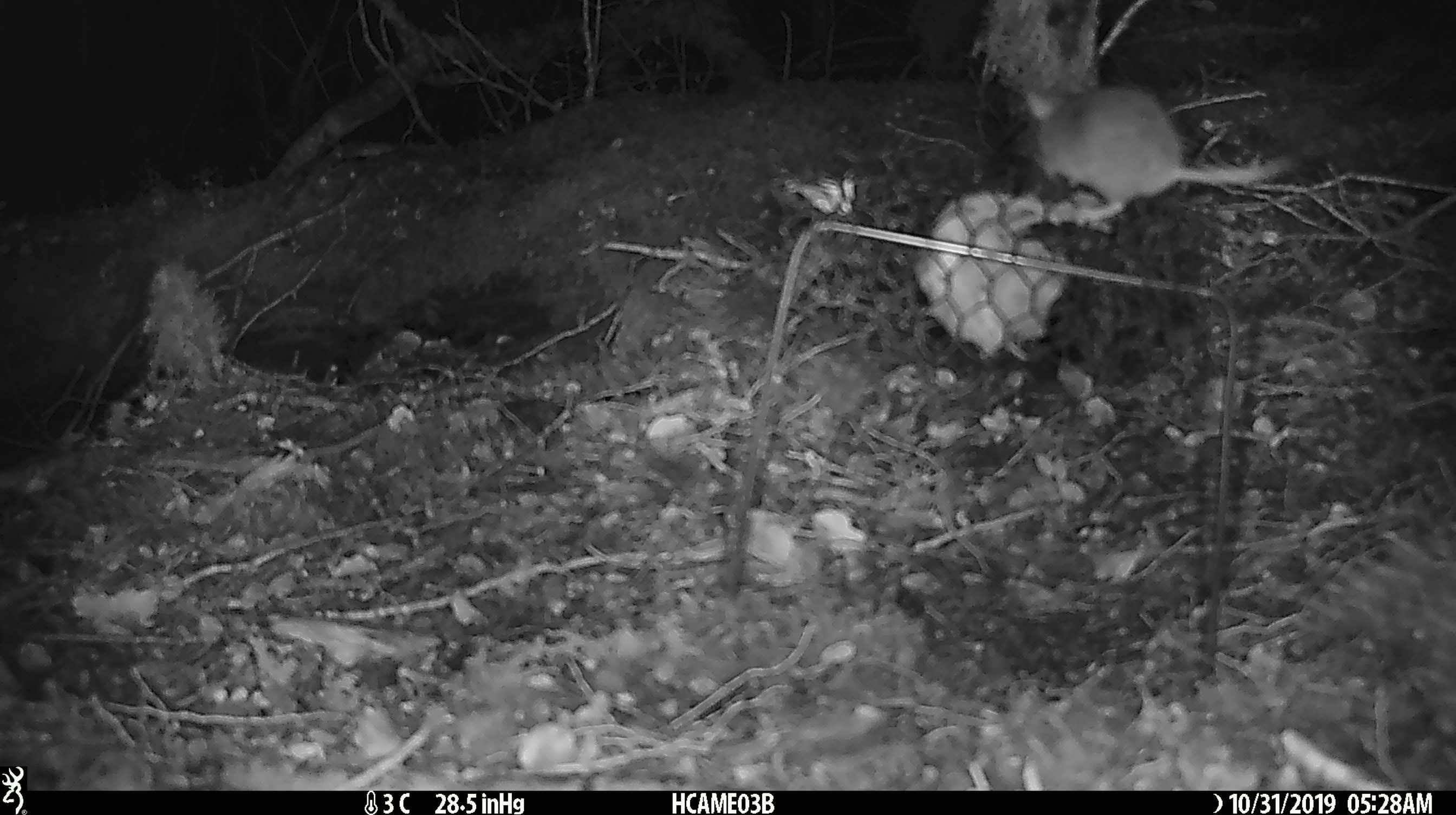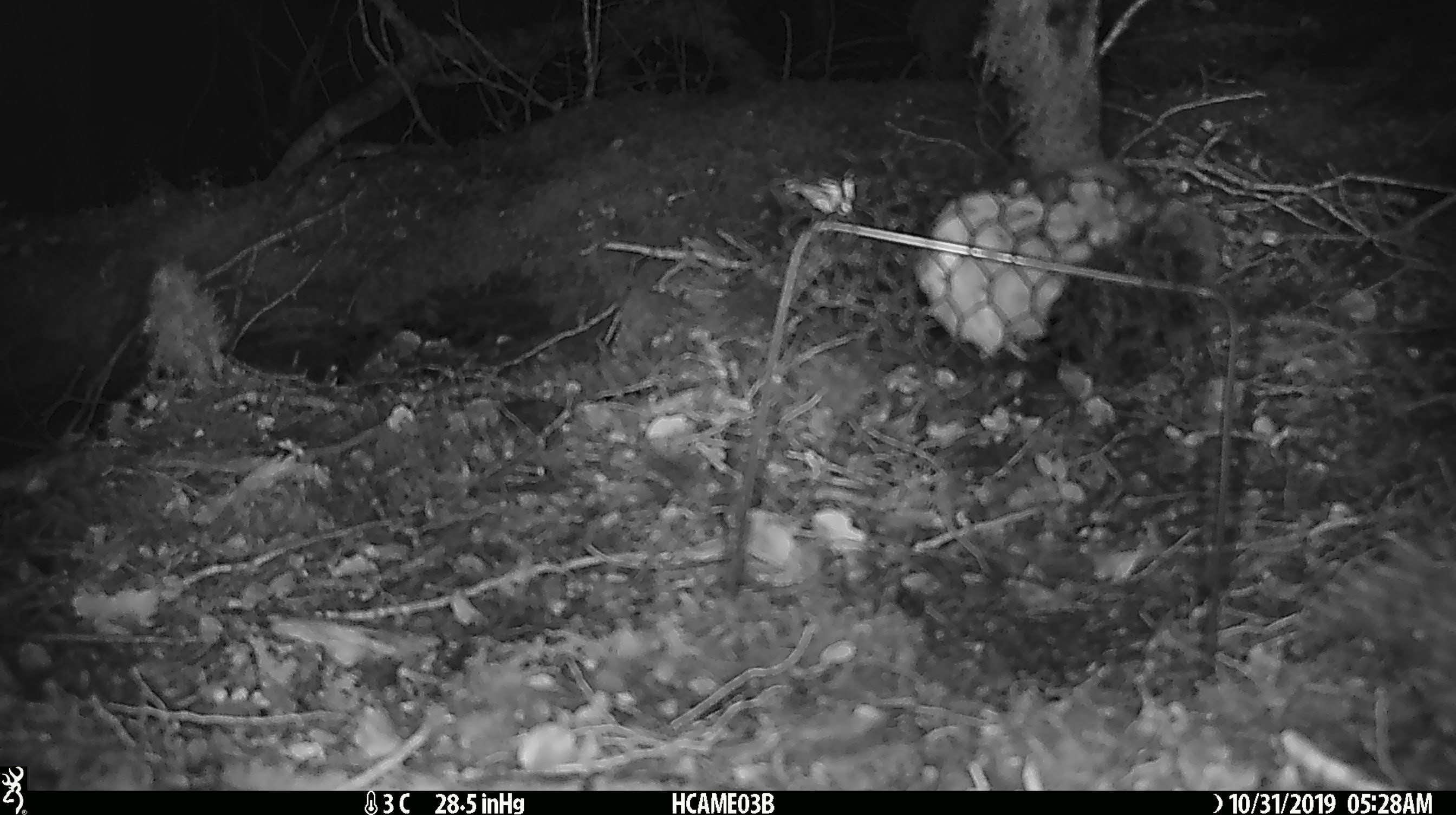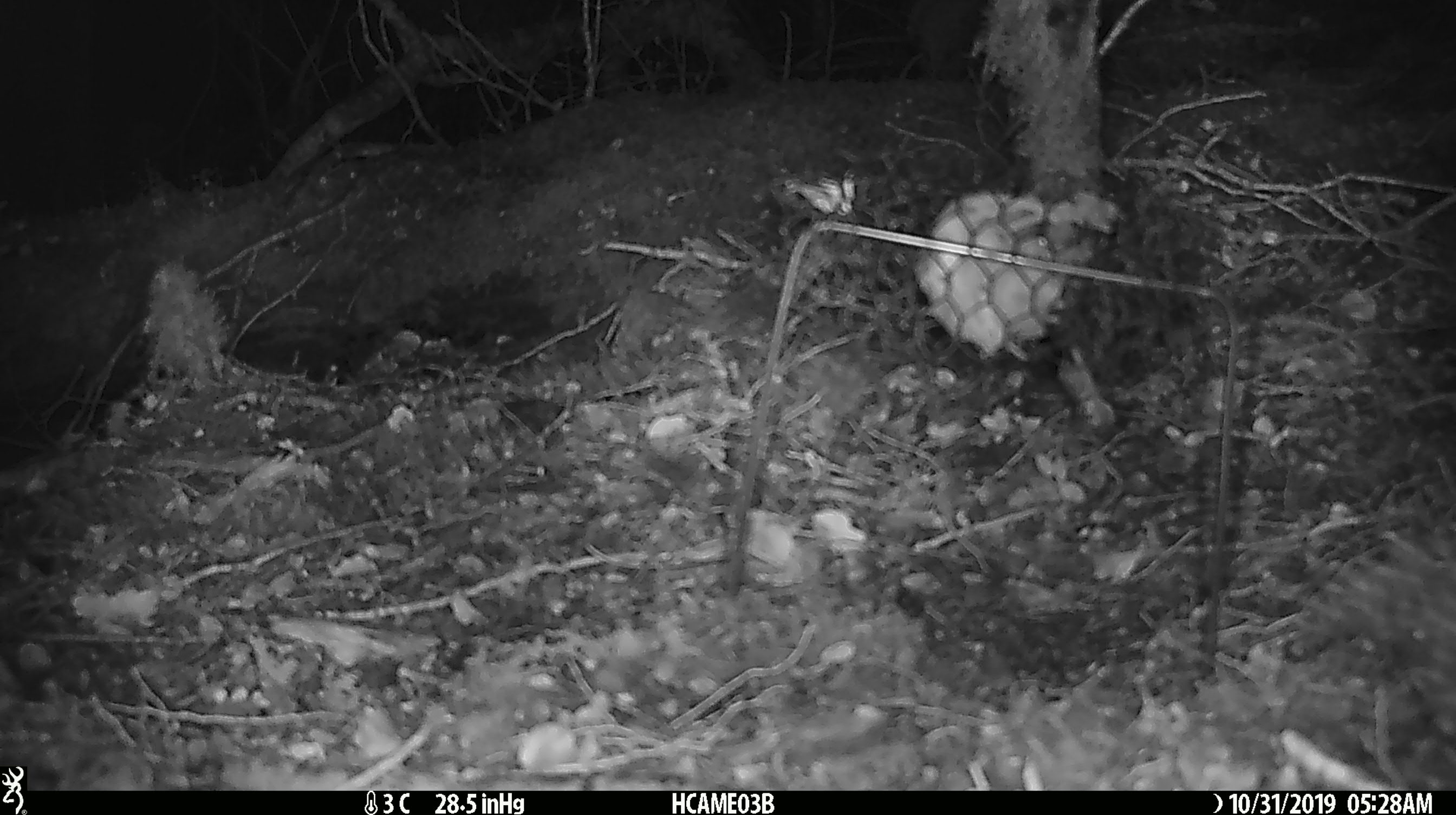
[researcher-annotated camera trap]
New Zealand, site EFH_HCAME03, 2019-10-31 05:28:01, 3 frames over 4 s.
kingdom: Animalia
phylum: Chordata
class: Mammalia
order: Rodentia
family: Muridae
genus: Mus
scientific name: Mus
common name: mouse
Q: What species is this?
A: Mouse (Mus).